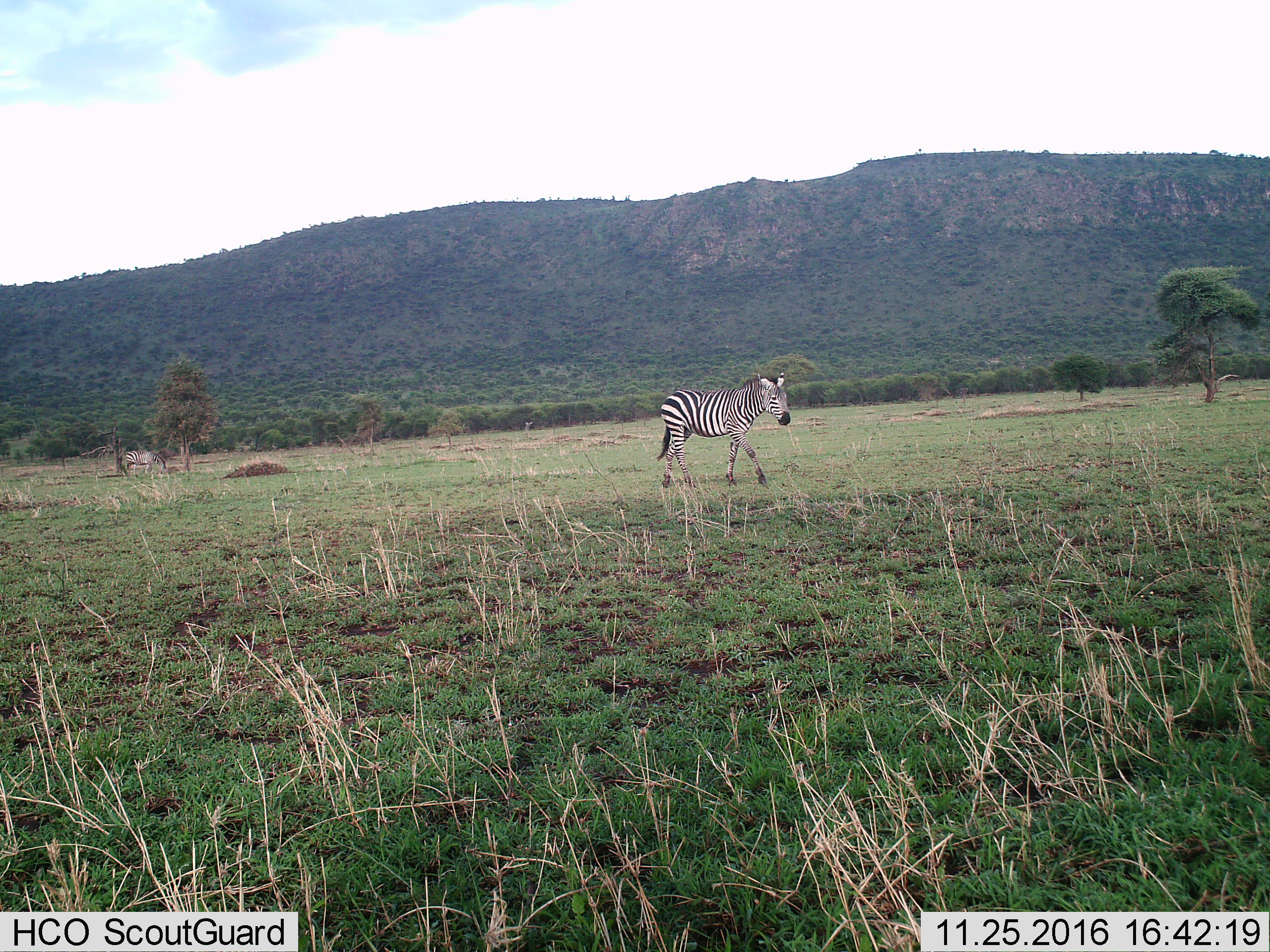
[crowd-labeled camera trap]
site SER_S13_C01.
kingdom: Animalia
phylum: Chordata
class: Mammalia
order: Perissodactyla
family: Equidae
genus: Equus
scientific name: Equus quagga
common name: plains zebra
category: zebraplains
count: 2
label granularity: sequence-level